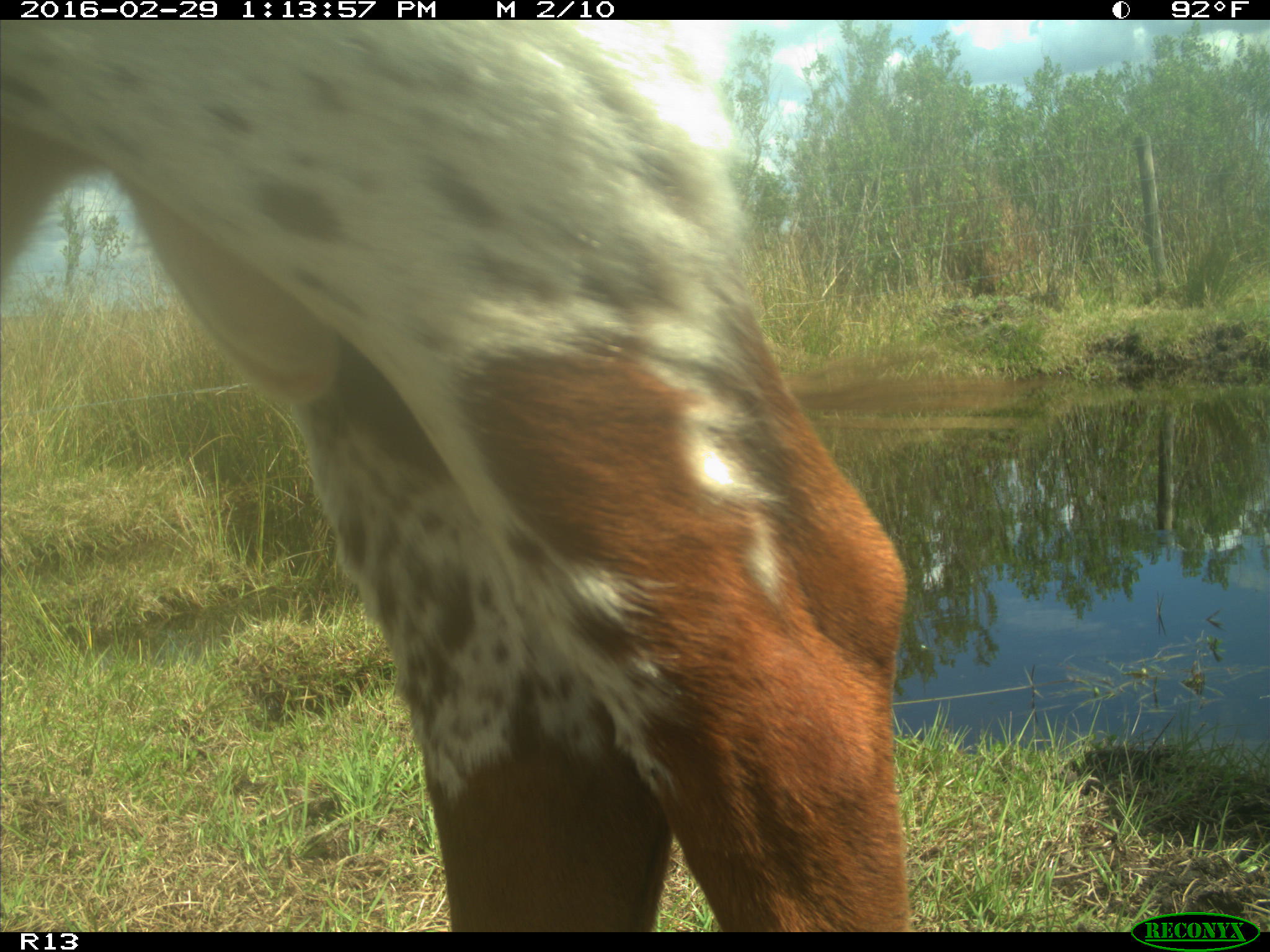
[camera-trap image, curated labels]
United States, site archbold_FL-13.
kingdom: Animalia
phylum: Chordata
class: Mammalia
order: Artiodactyla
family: Bovidae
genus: Bos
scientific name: Bos taurus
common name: domestic cow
Bos taurus (domestic cow).